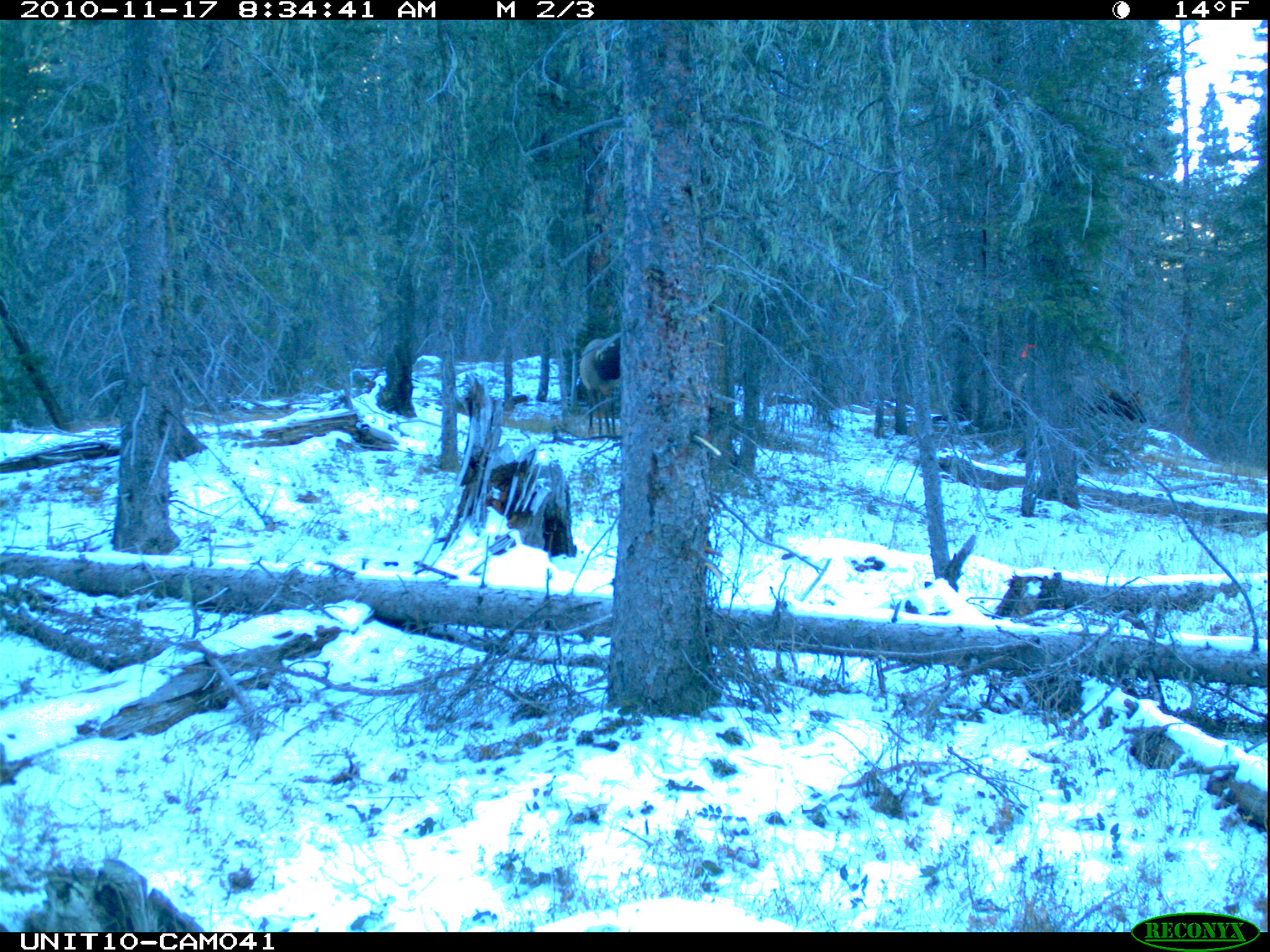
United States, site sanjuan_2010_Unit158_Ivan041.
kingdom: Animalia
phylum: Chordata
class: Mammalia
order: Artiodactyla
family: Cervidae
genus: Cervus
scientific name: Cervus elaphus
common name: red deer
Cervus elaphus (red deer).